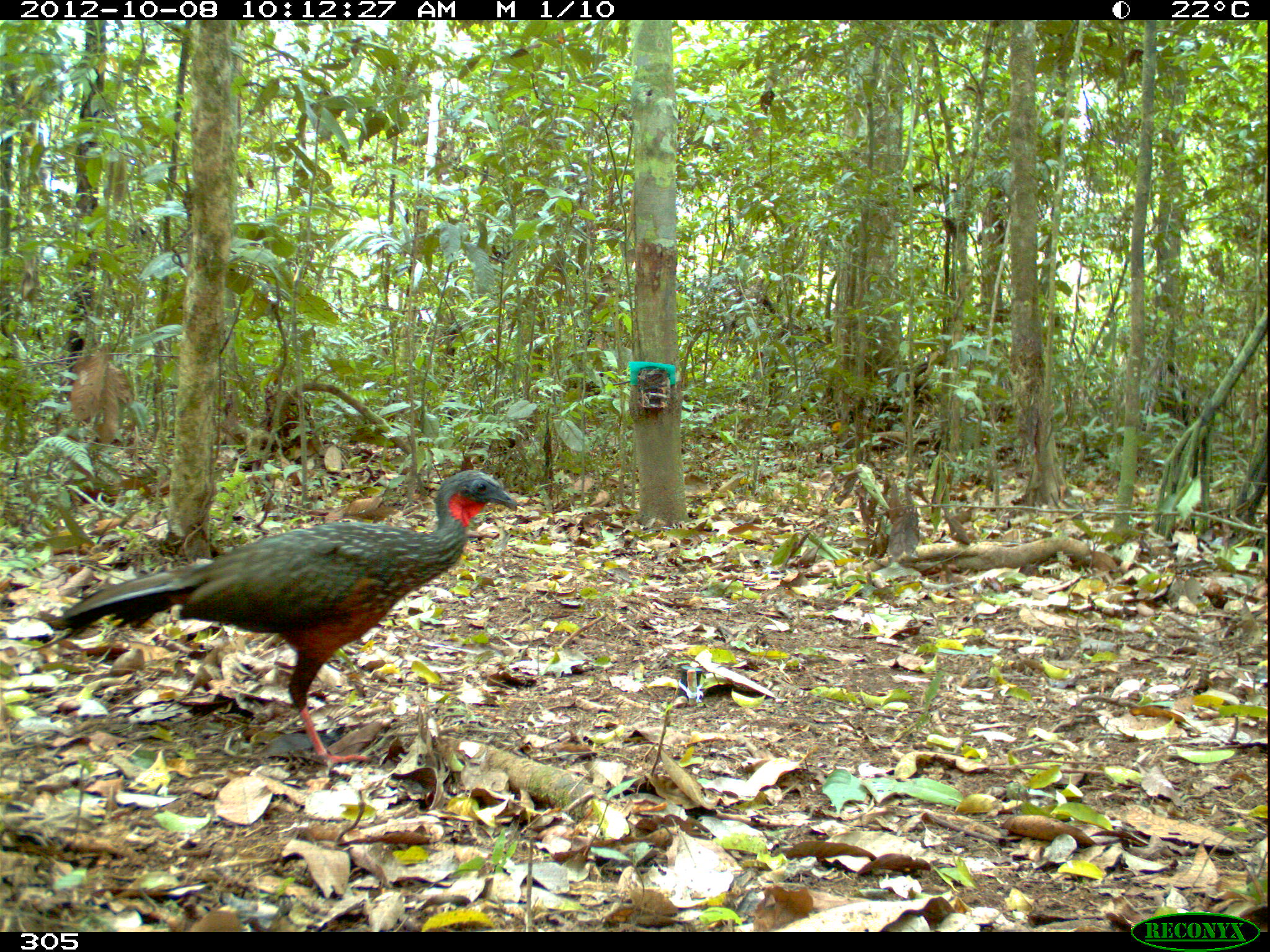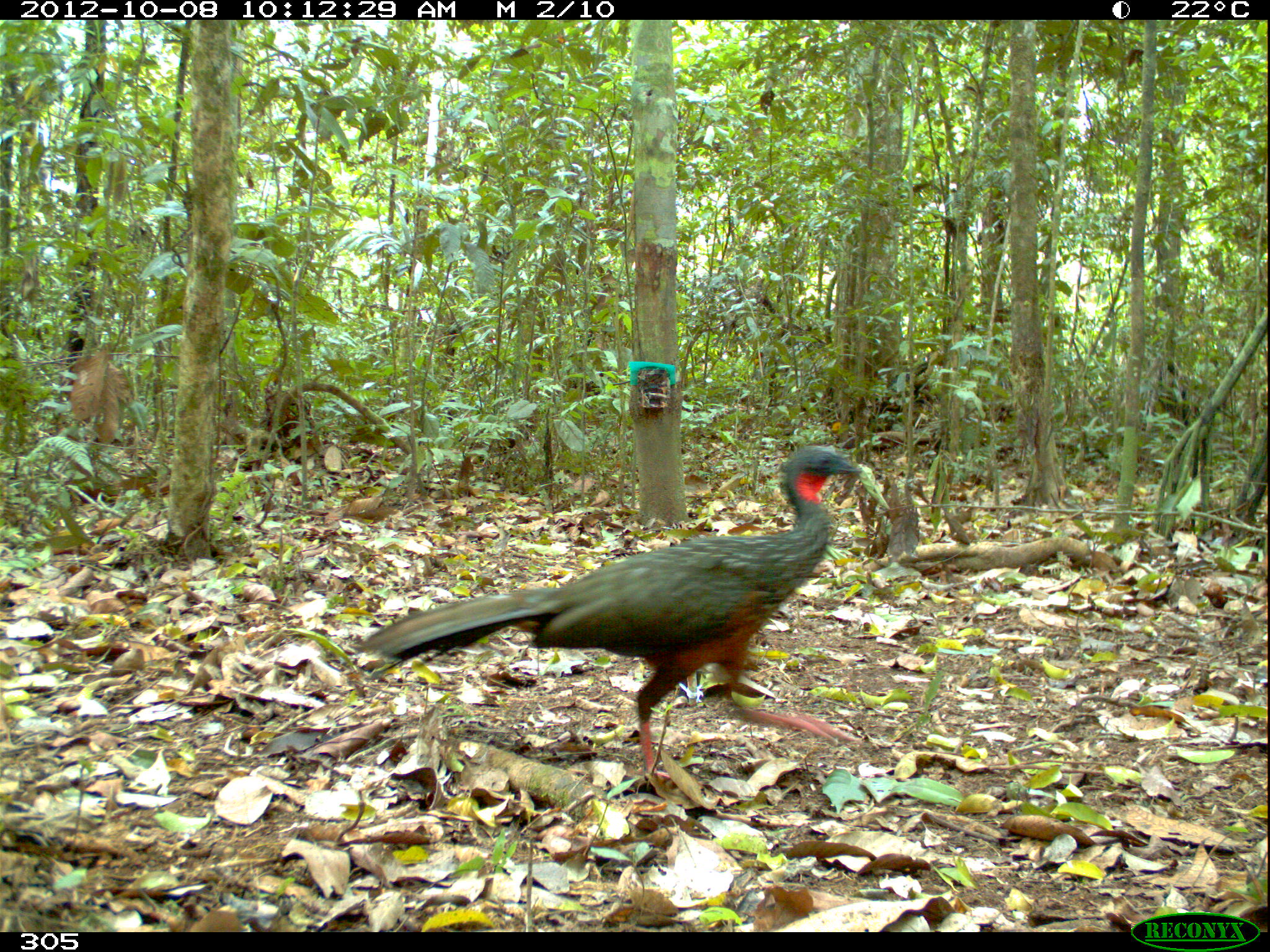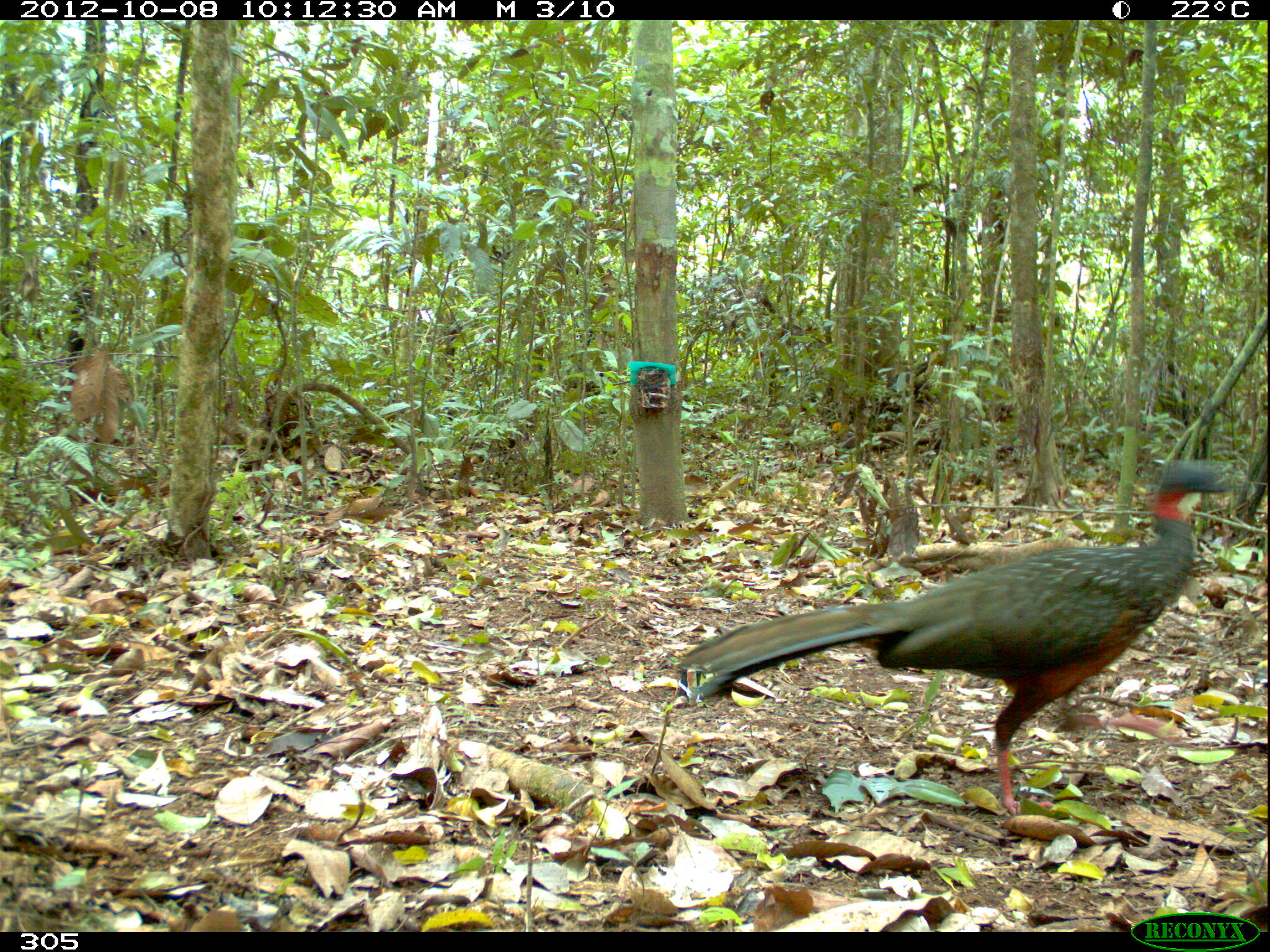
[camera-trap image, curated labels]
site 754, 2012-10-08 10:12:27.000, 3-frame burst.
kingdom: Animalia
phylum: Chordata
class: Aves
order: Galliformes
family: Cracidae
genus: Penelope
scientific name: Penelope jacquacu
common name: spix's guan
Penelope jacquacu (spix's guan).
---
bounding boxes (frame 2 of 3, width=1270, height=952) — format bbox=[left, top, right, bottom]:
penelope jacquacu: bbox=[358, 445, 862, 784]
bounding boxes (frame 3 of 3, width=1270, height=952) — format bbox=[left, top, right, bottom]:
penelope jacquacu: bbox=[674, 458, 1247, 815]